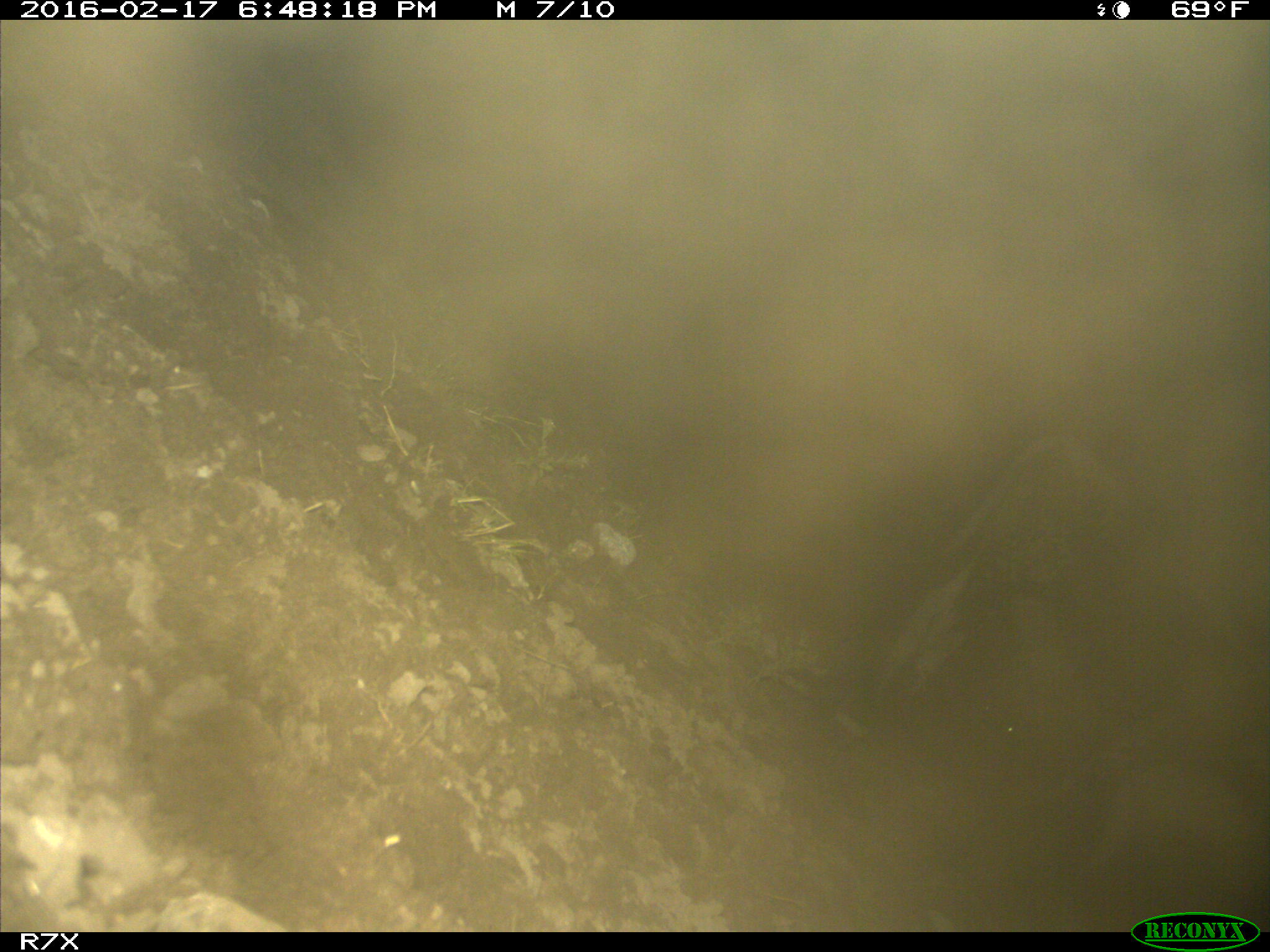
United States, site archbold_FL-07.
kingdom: Animalia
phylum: Chordata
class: Mammalia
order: Artiodactyla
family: Bovidae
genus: Bos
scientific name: Bos taurus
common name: domestic cow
Bos taurus (domestic cow).